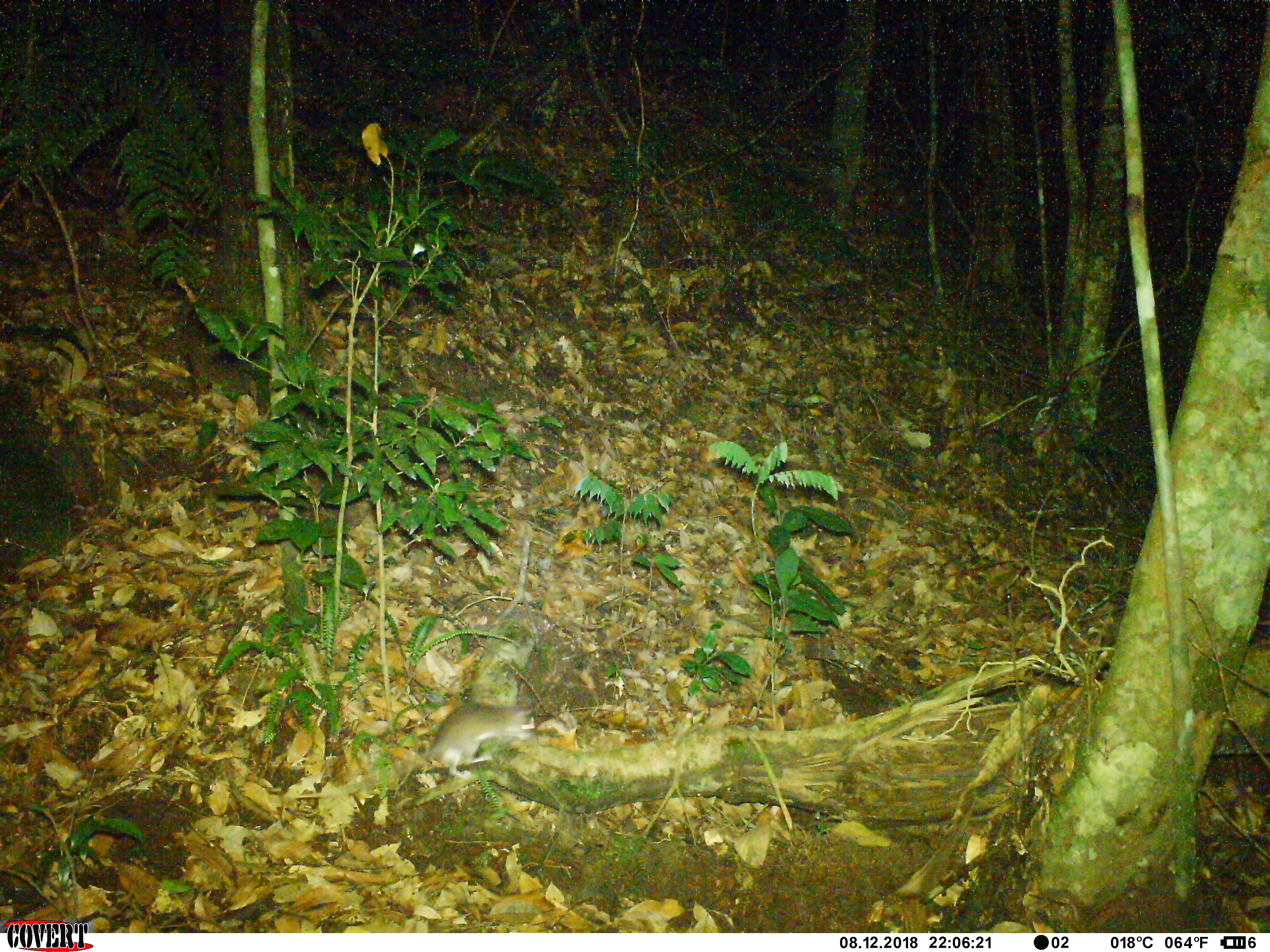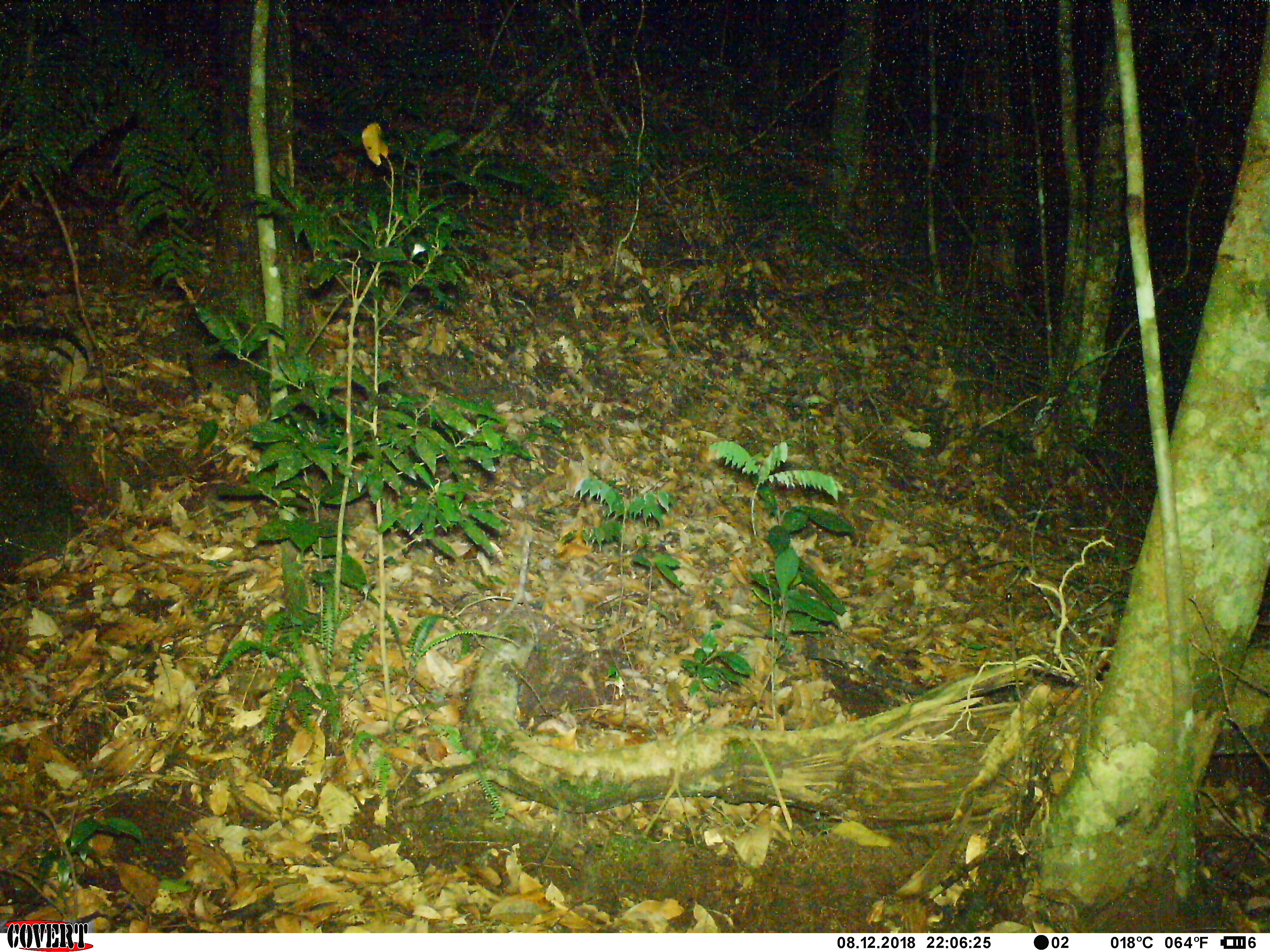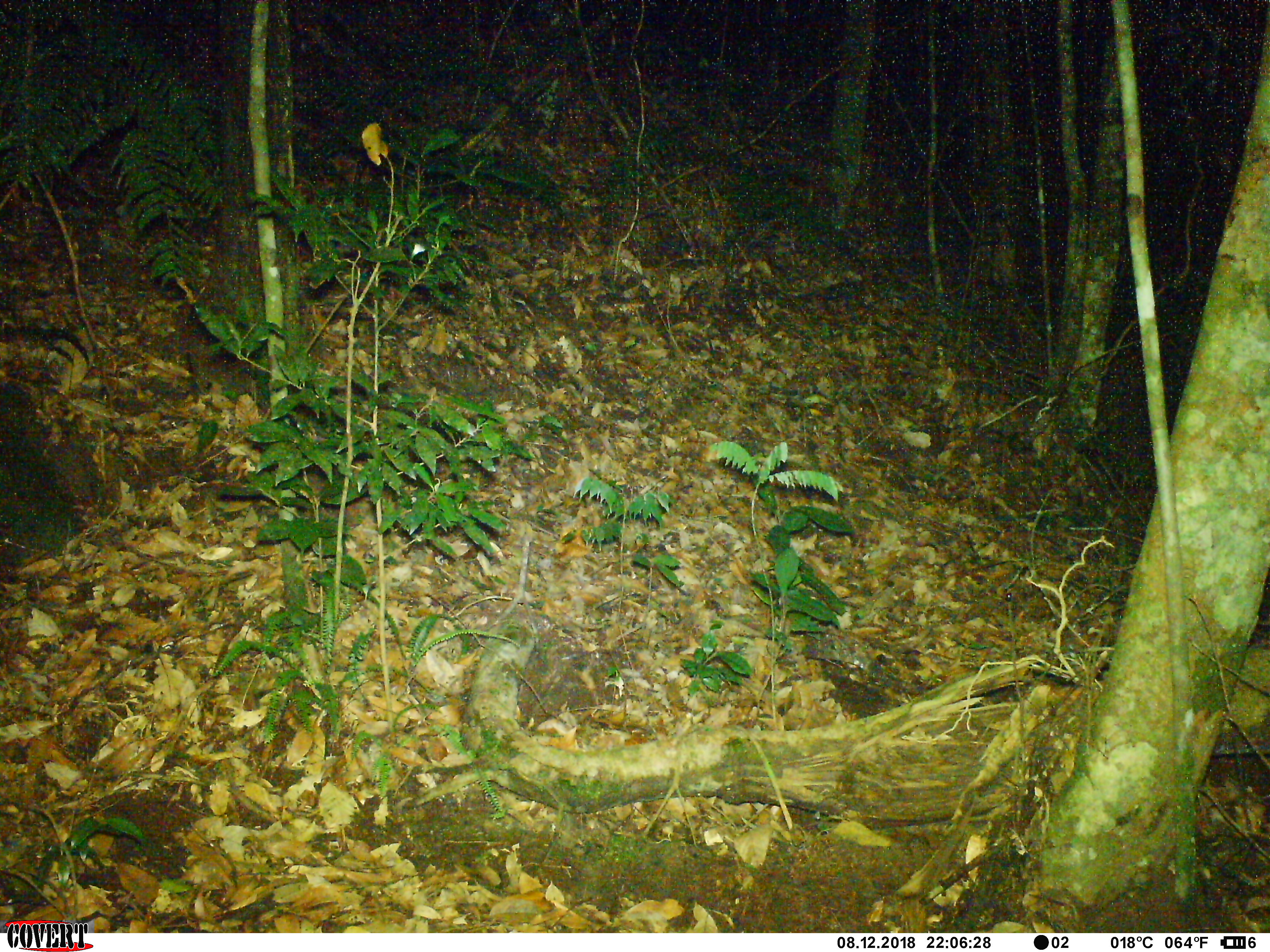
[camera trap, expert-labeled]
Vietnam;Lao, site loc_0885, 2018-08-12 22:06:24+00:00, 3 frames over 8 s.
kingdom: Animalia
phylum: Chordata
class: Mammalia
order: Rodentia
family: Muridae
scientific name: Muridae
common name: old-world mice and rats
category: unidentified murid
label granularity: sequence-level